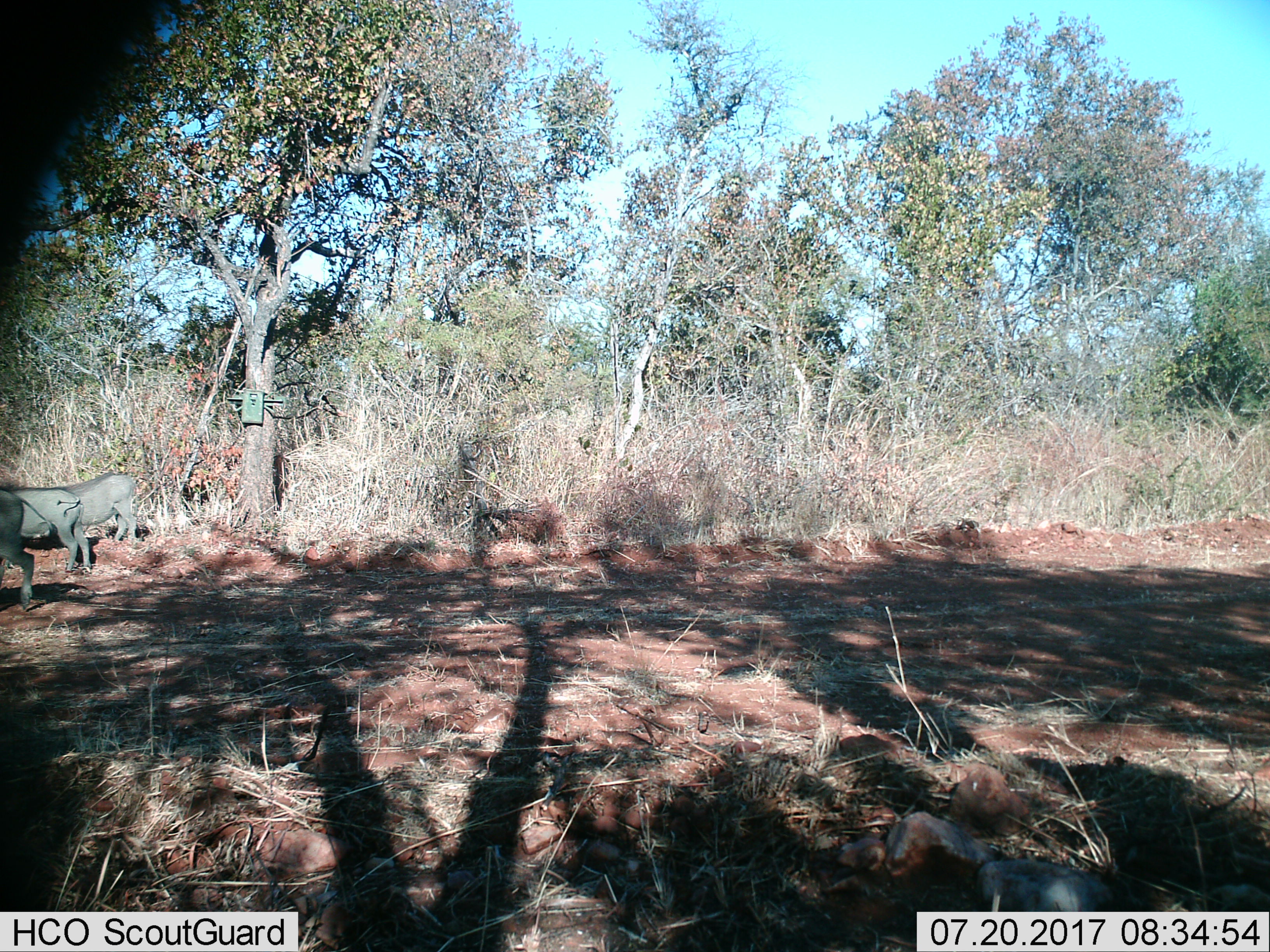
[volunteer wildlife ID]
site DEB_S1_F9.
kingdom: Animalia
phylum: Chordata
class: Mammalia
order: Artiodactyla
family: Suidae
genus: Phacochoerus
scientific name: Phacochoerus africanus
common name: warthog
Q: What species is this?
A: Warthog (Phacochoerus africanus).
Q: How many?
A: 3.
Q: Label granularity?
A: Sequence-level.